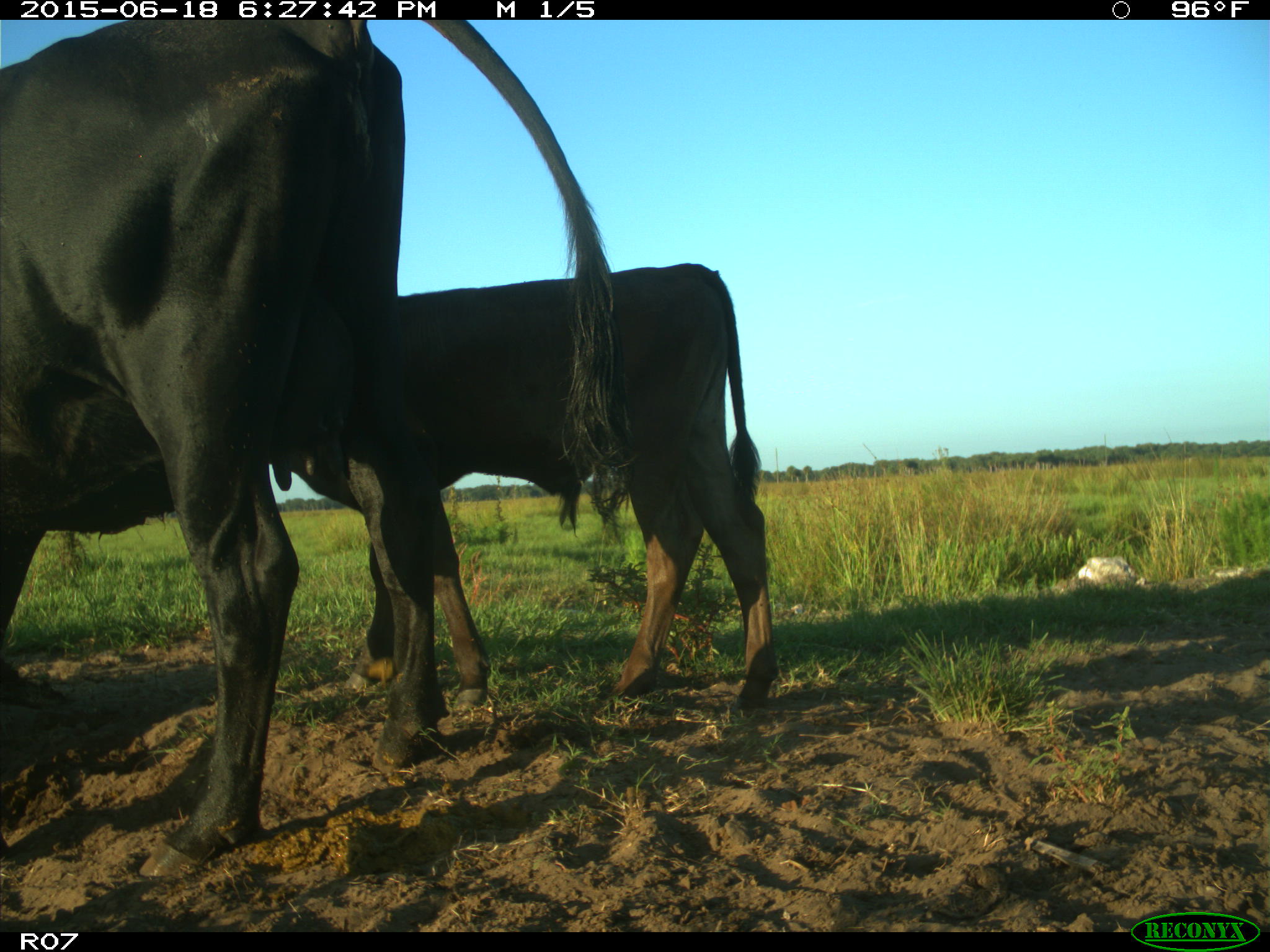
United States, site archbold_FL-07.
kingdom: Animalia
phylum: Chordata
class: Mammalia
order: Artiodactyla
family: Bovidae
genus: Bos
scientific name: Bos taurus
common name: domestic cow